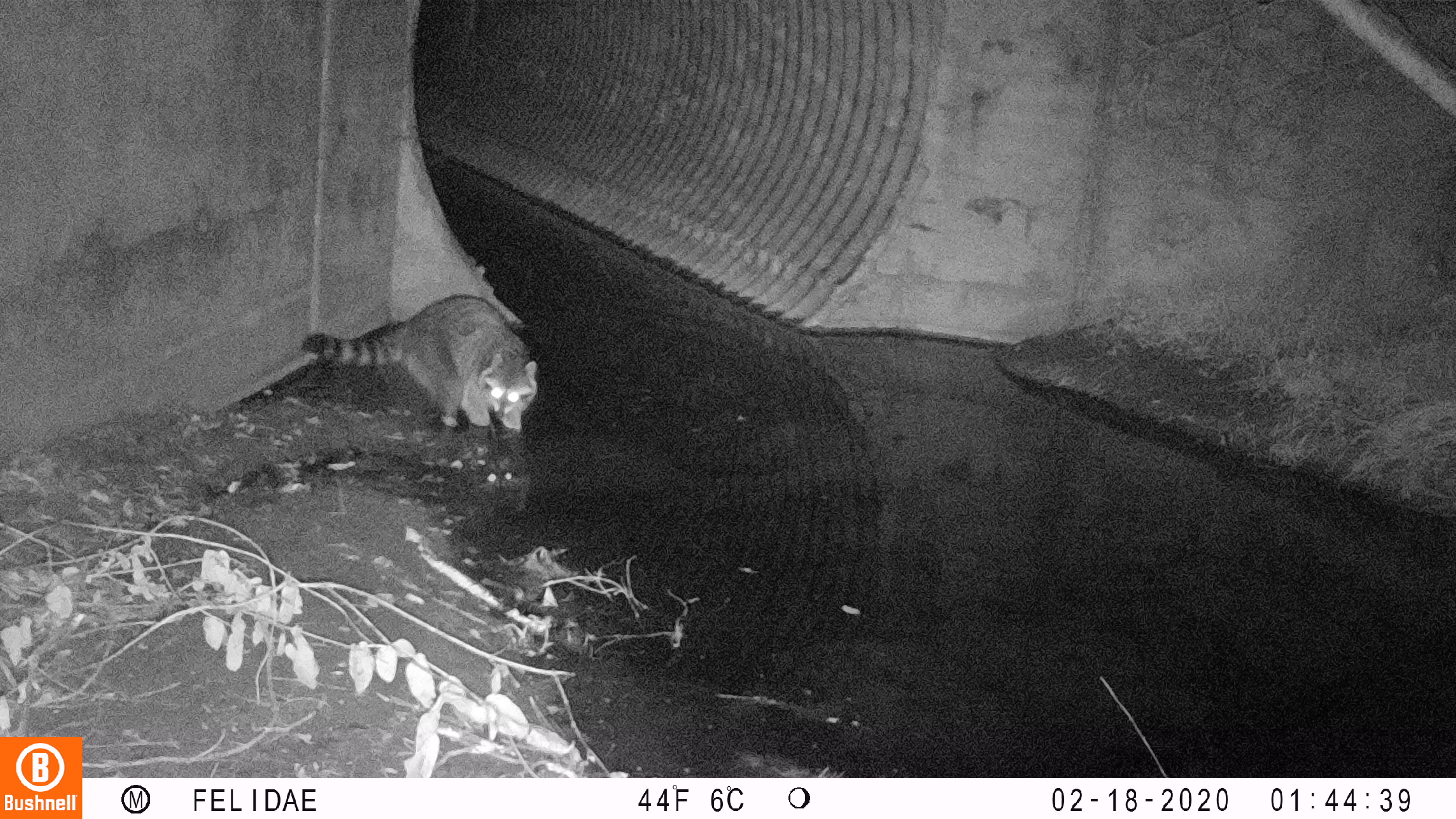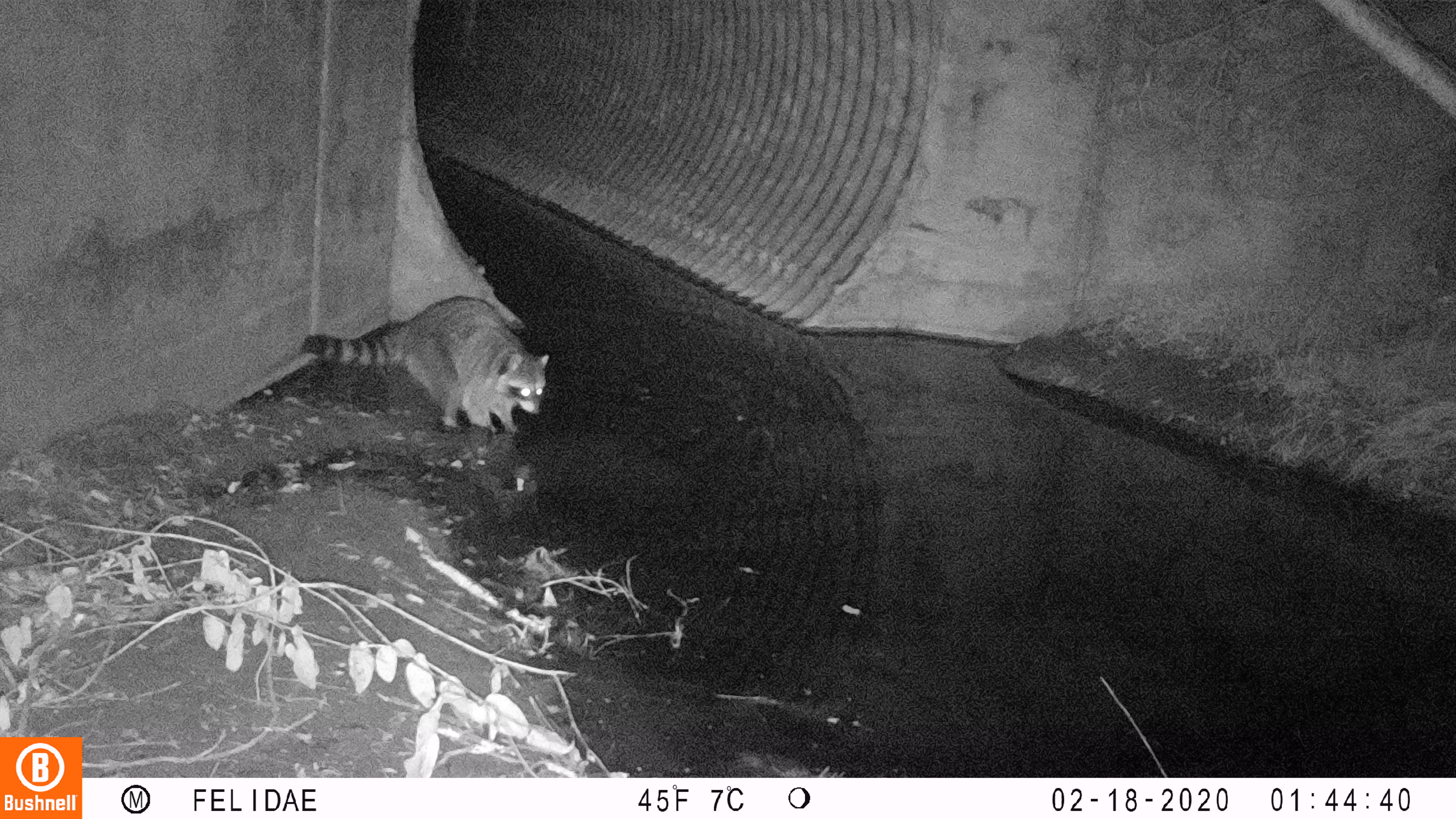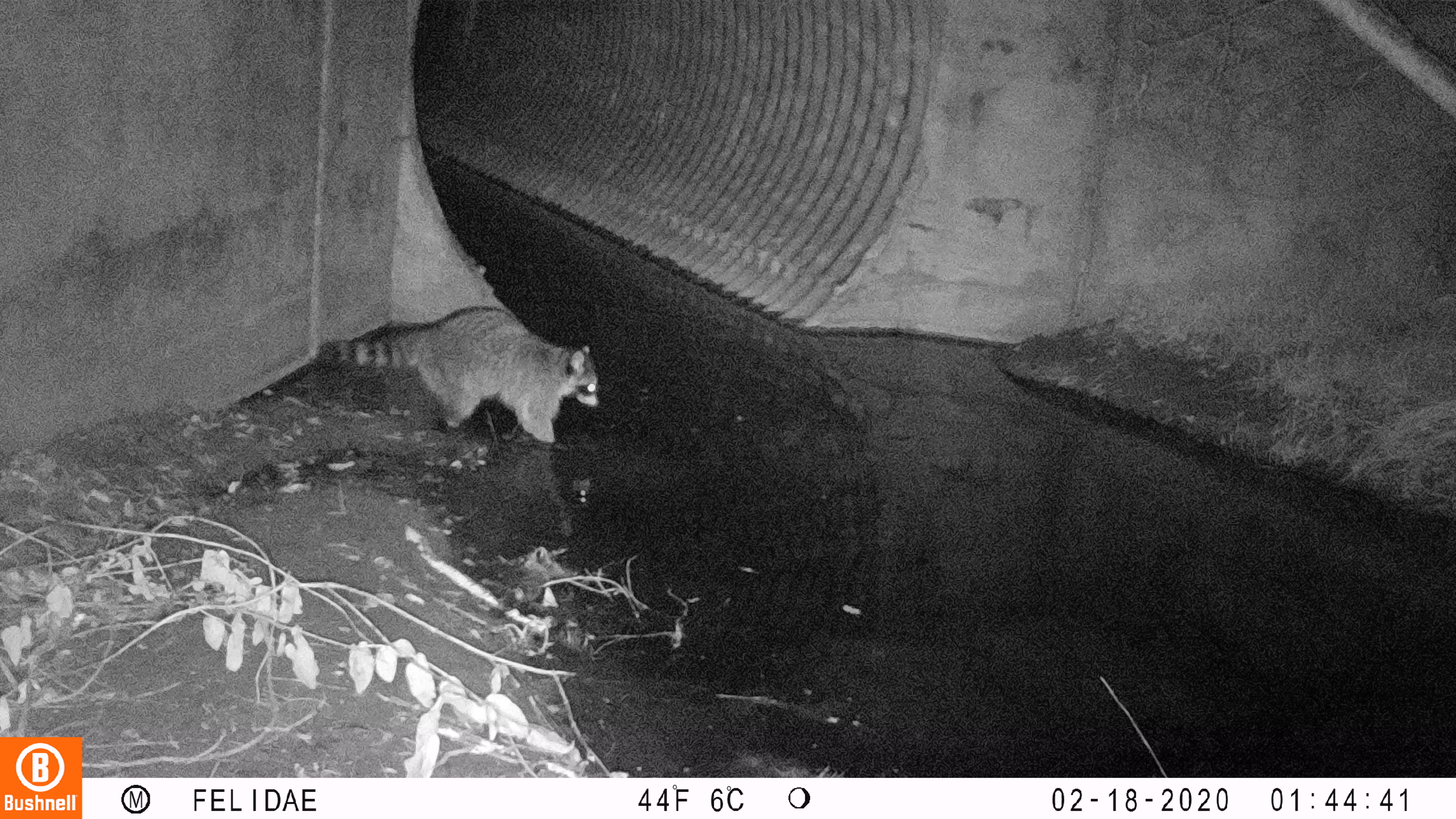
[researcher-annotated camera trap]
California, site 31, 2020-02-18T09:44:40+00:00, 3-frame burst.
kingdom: Animalia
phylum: Chordata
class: Mammalia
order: Carnivora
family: Procyonidae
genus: Procyon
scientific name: Procyon lotor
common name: raccoon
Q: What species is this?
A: Raccoon (Procyon lotor).